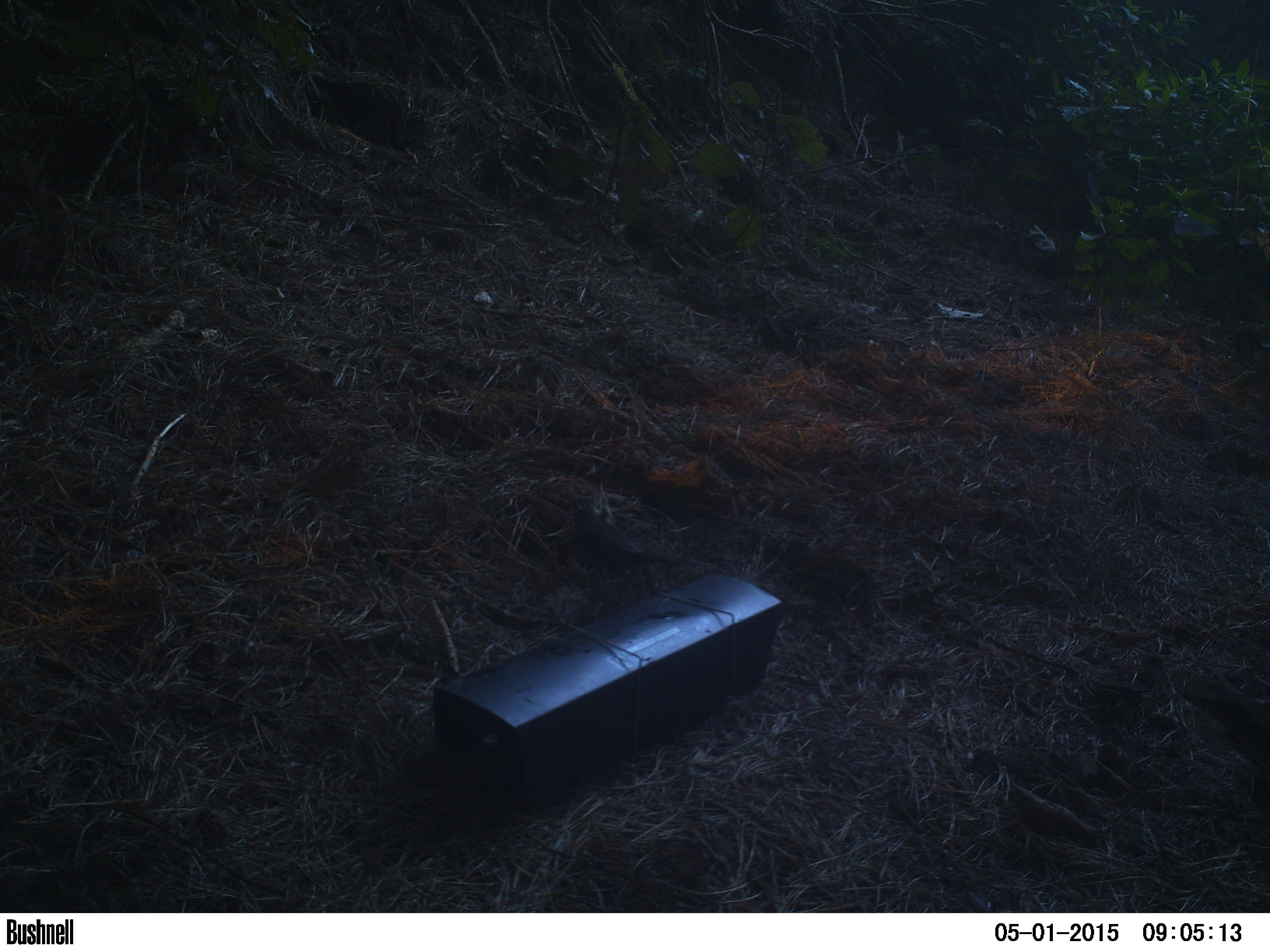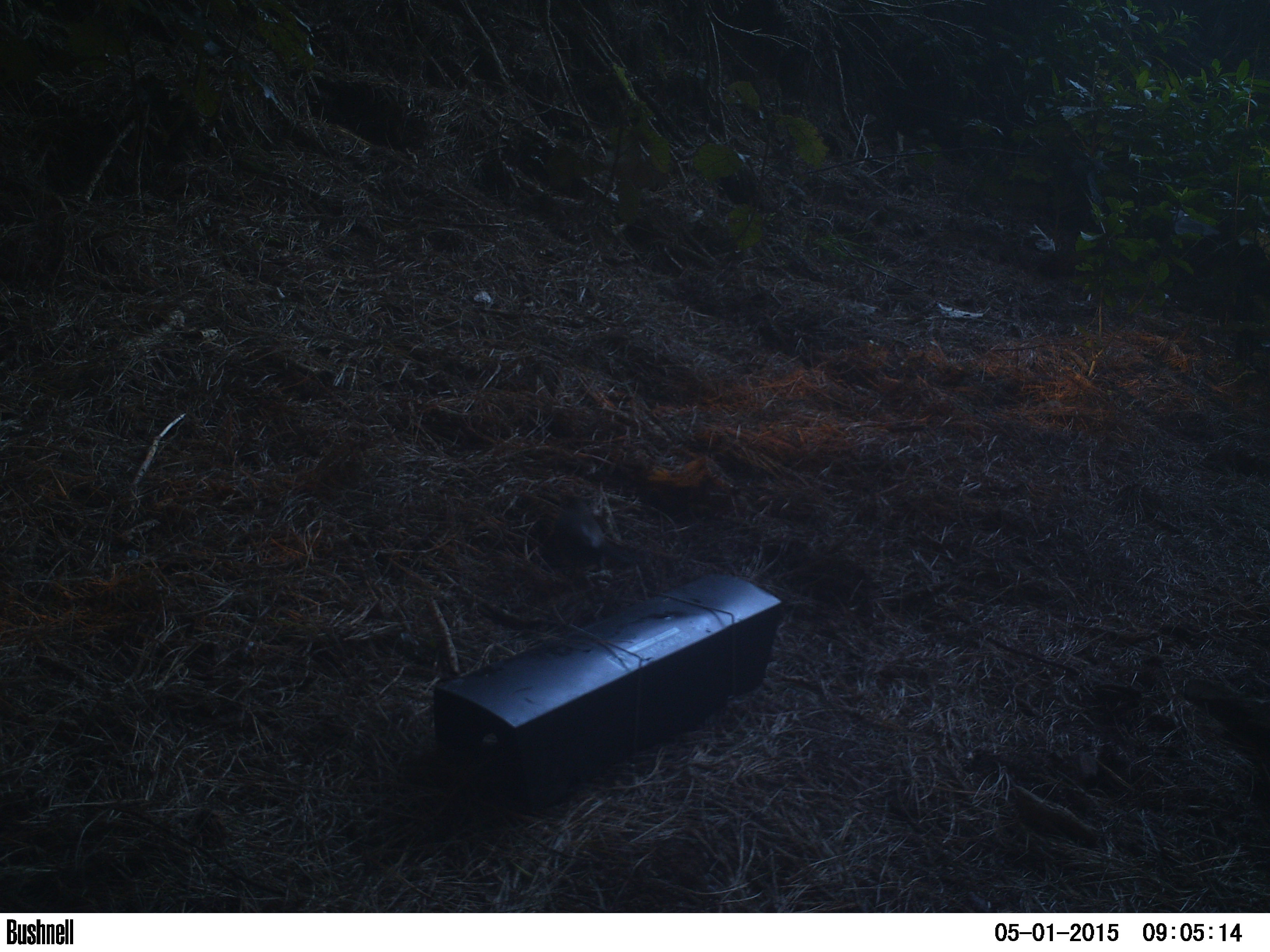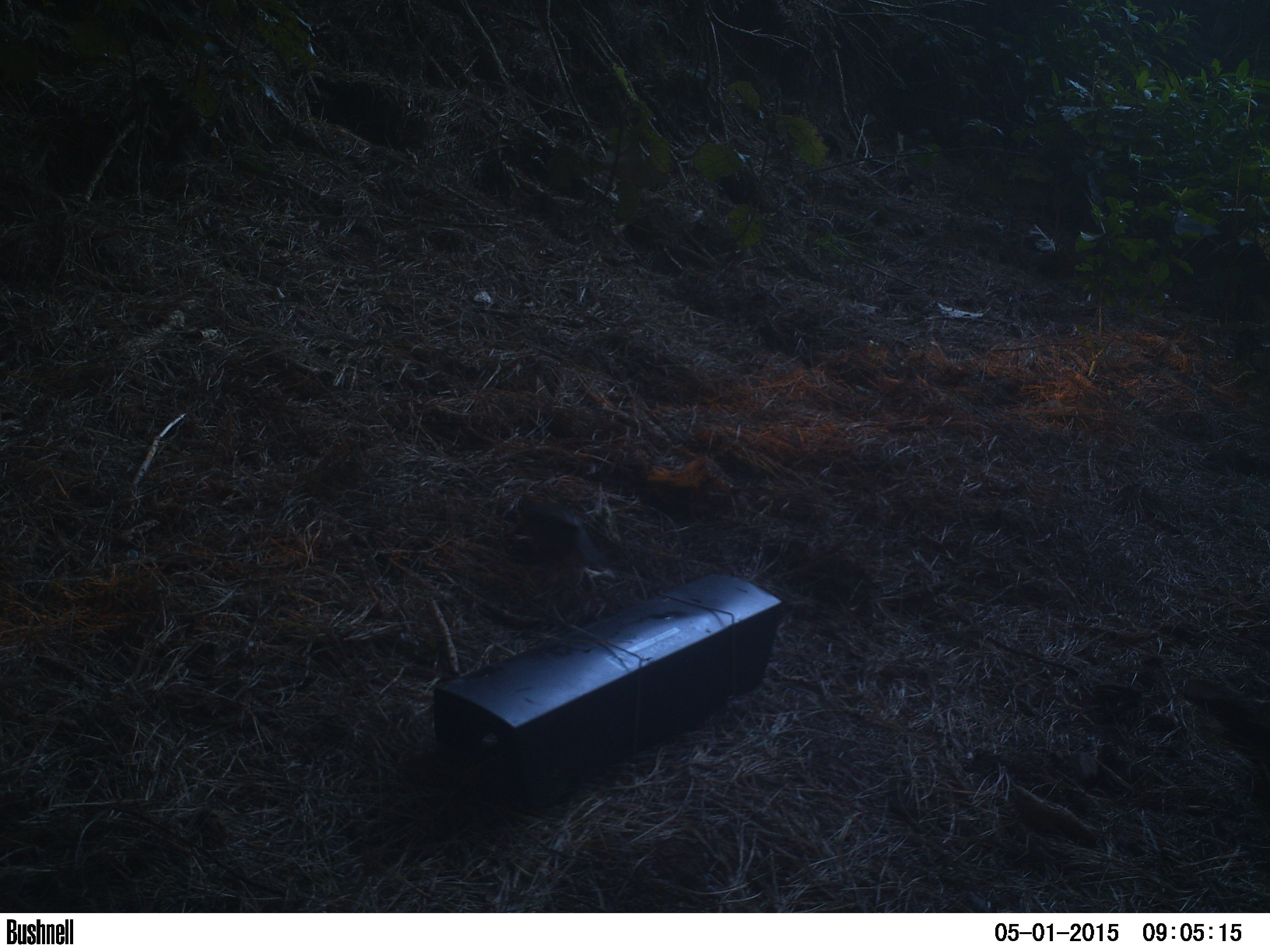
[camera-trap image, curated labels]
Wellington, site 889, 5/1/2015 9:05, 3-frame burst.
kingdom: Animalia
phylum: Chordata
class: Aves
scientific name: Aves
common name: bird